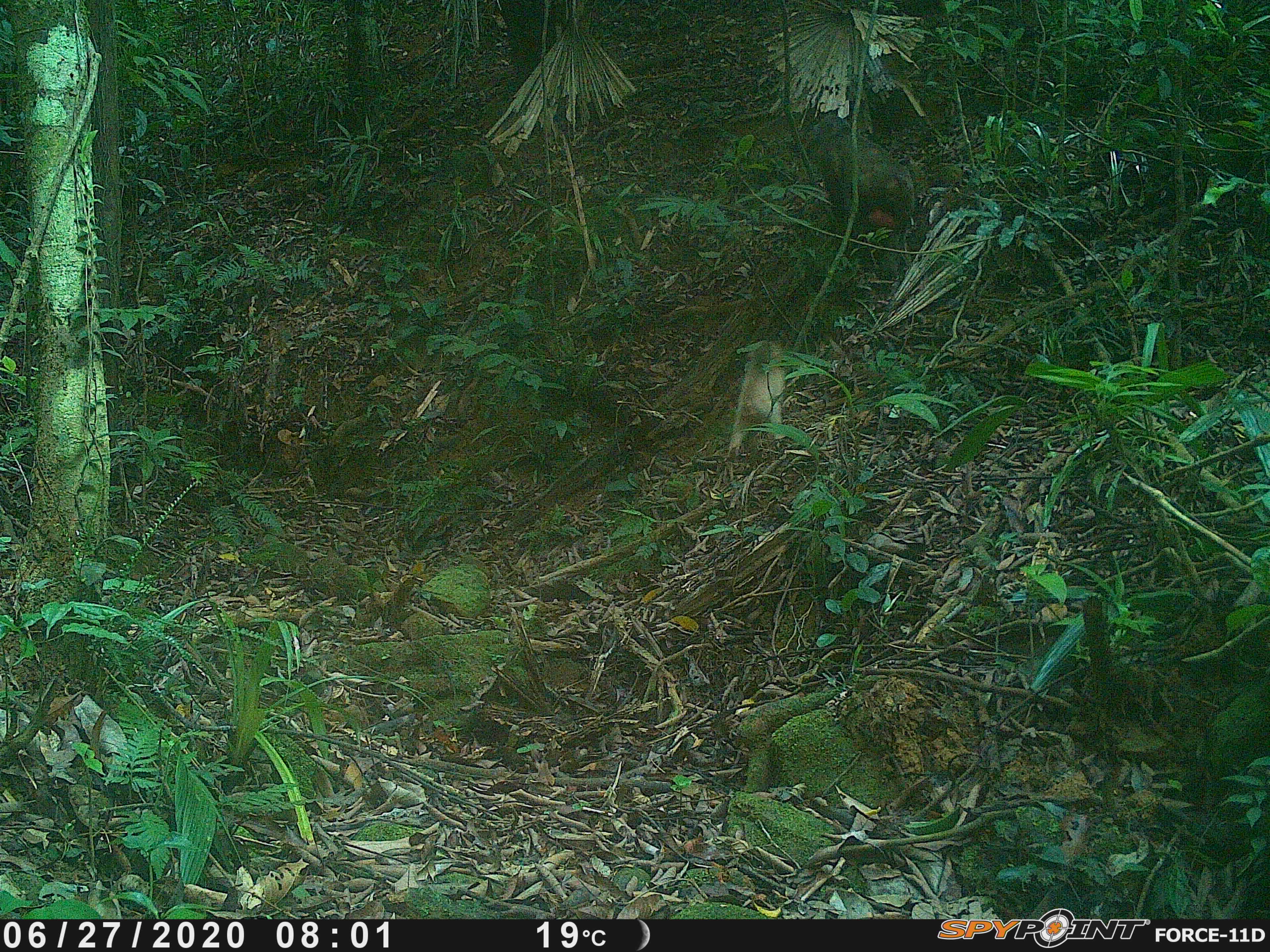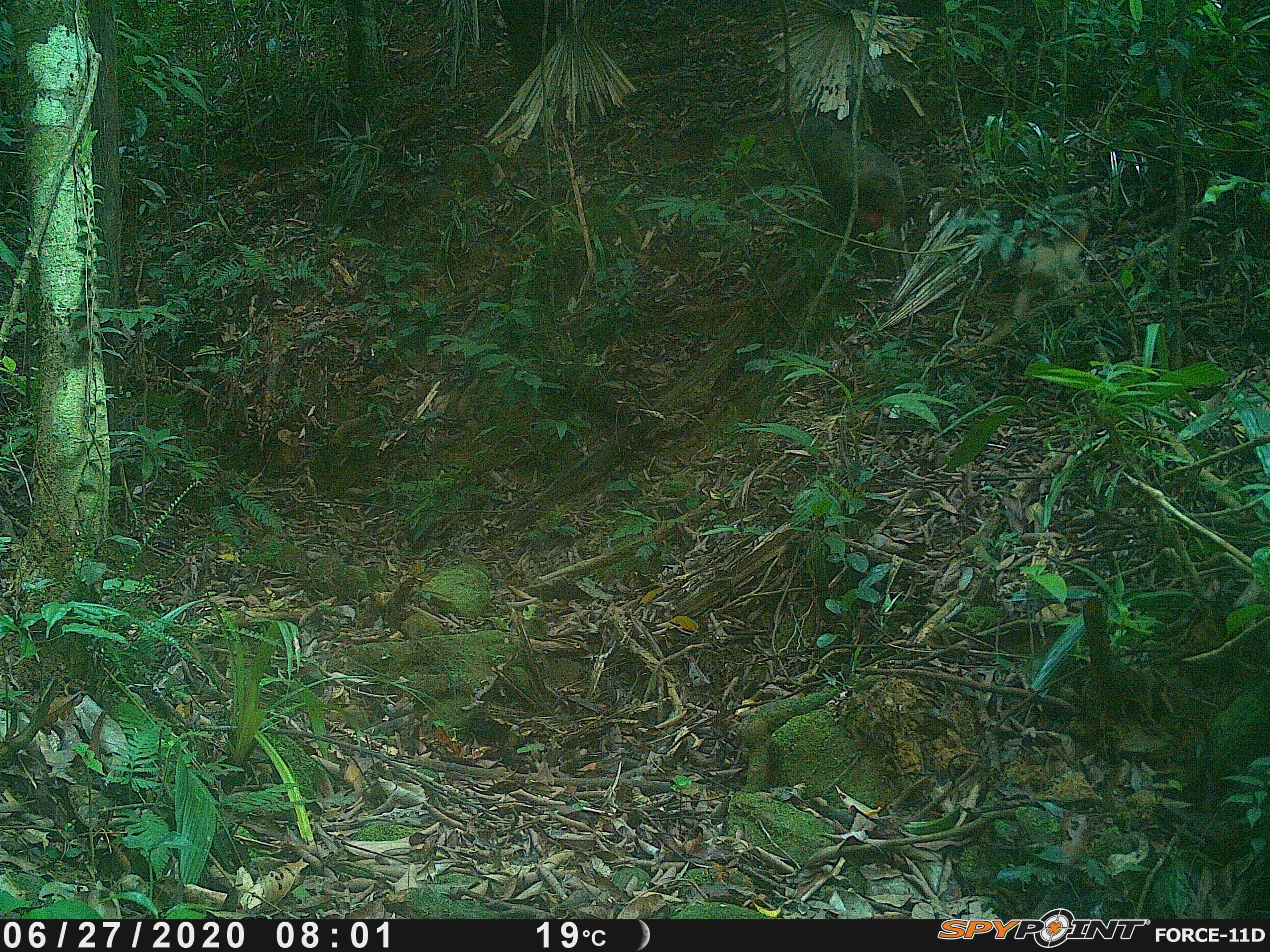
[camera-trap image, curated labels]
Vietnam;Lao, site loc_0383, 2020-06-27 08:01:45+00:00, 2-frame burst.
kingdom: Animalia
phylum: Chordata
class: Mammalia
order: Primates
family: Cercopithecidae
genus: Macaca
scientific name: Macaca arctoides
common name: stump-tailed macaque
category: stump tailed macaque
Stump tailed macaque (stump-tailed macaque) (Macaca arctoides). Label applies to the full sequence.